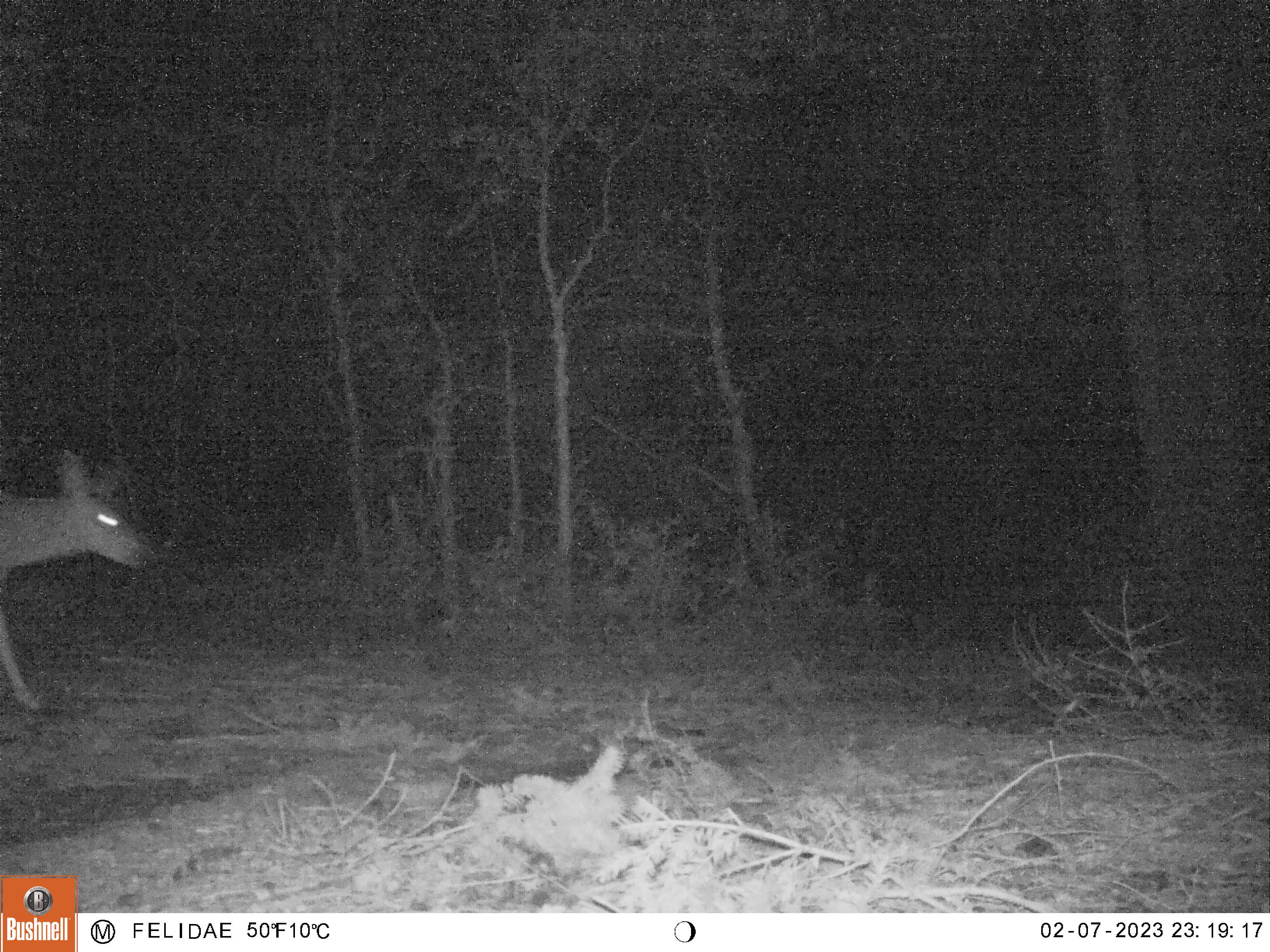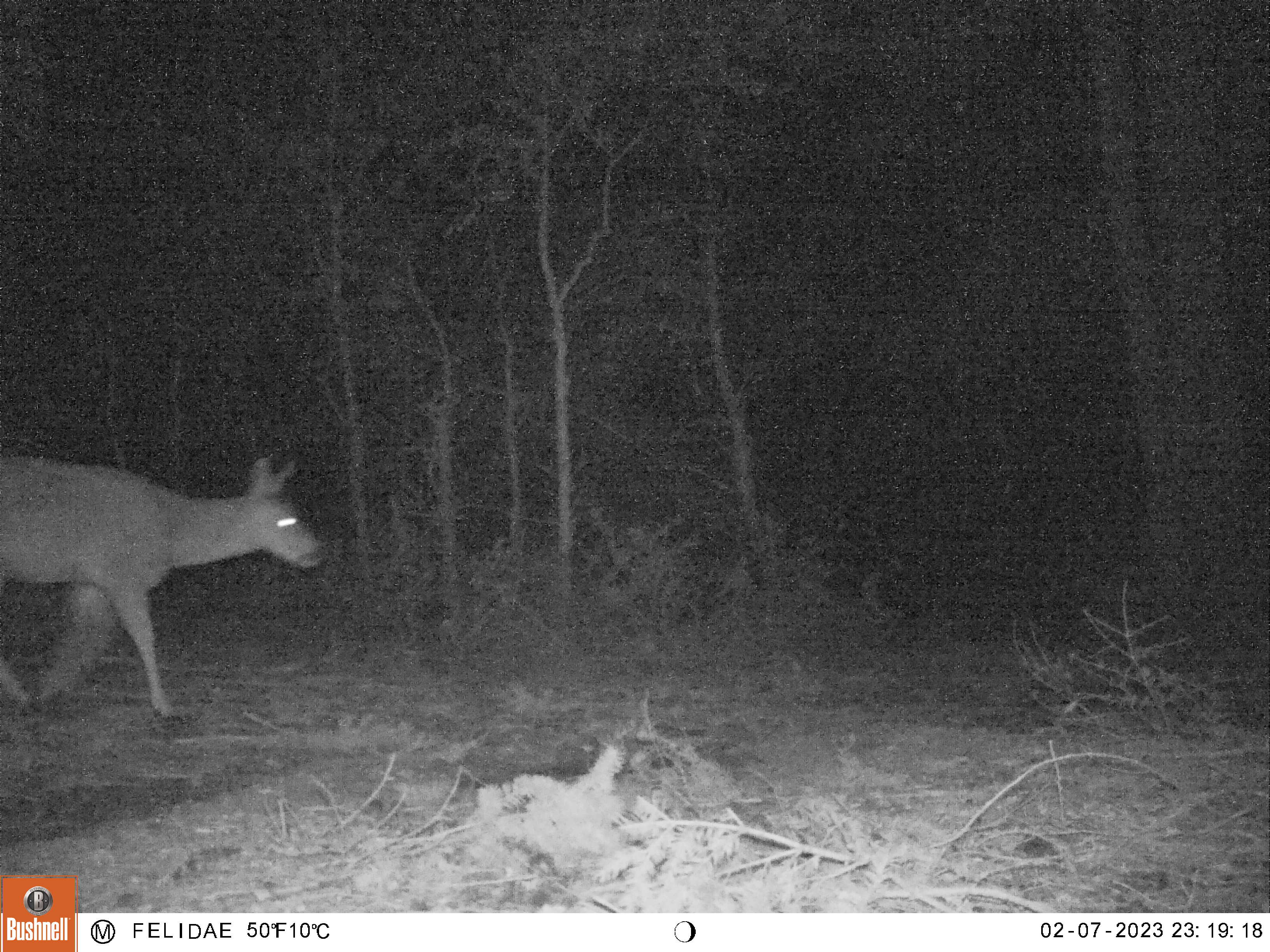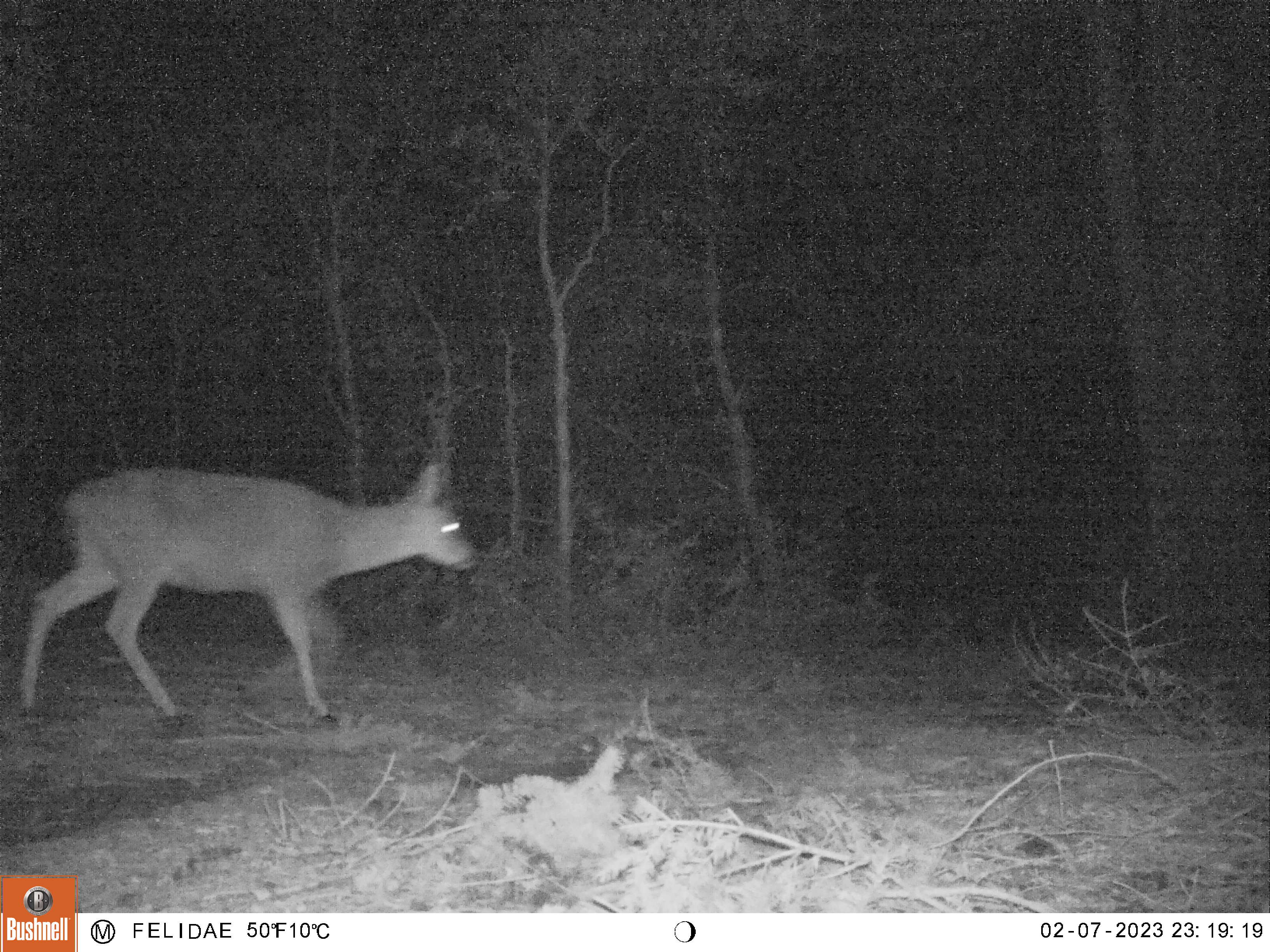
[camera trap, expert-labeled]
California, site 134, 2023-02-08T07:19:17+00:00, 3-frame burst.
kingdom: Animalia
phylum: Chordata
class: Mammalia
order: Artiodactyla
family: Cervidae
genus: Odocoileus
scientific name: Odocoileus hemionus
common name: mule deer